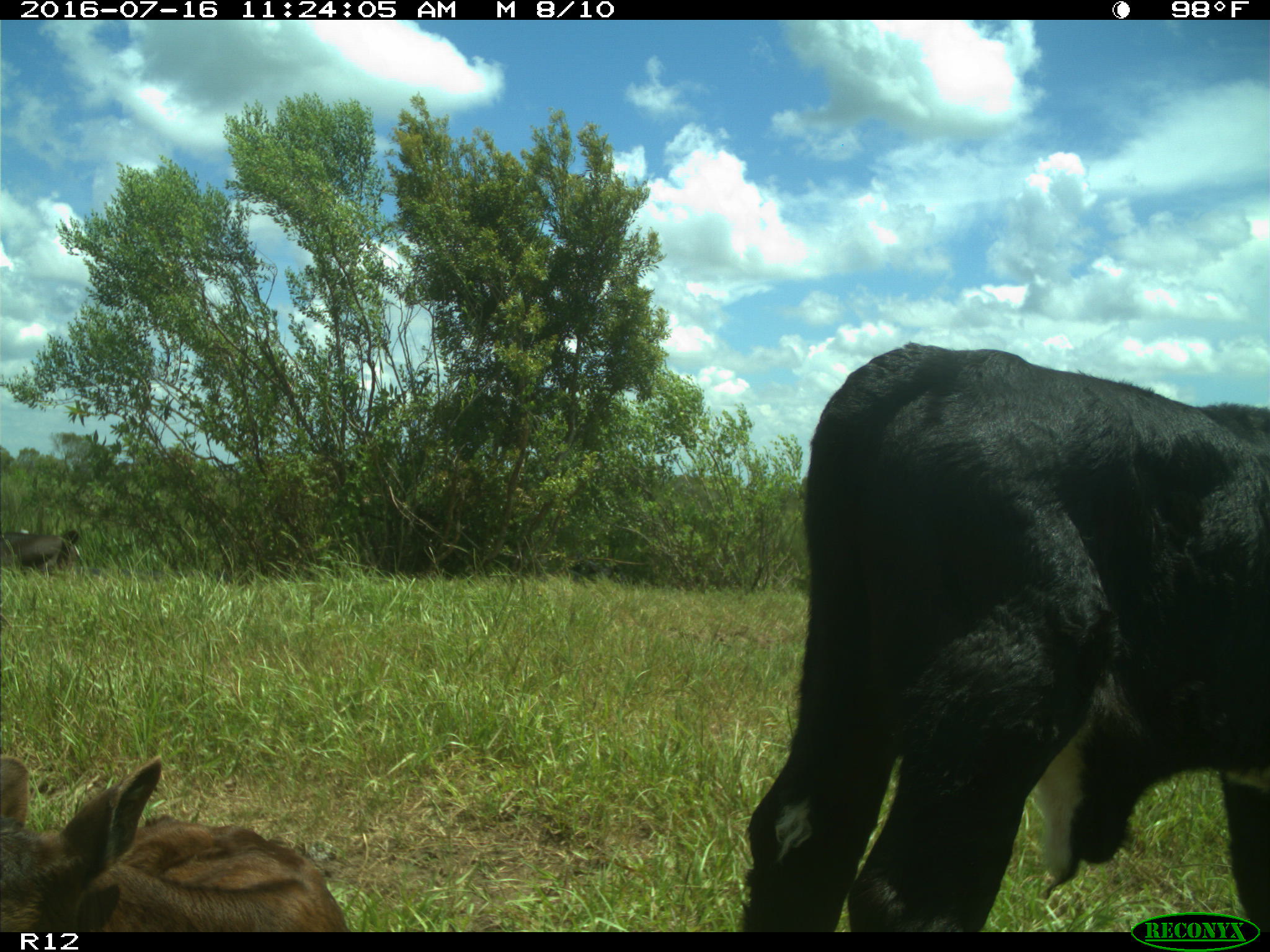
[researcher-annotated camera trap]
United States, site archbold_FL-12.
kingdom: Animalia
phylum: Chordata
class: Mammalia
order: Artiodactyla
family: Bovidae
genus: Bos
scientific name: Bos taurus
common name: domestic cow